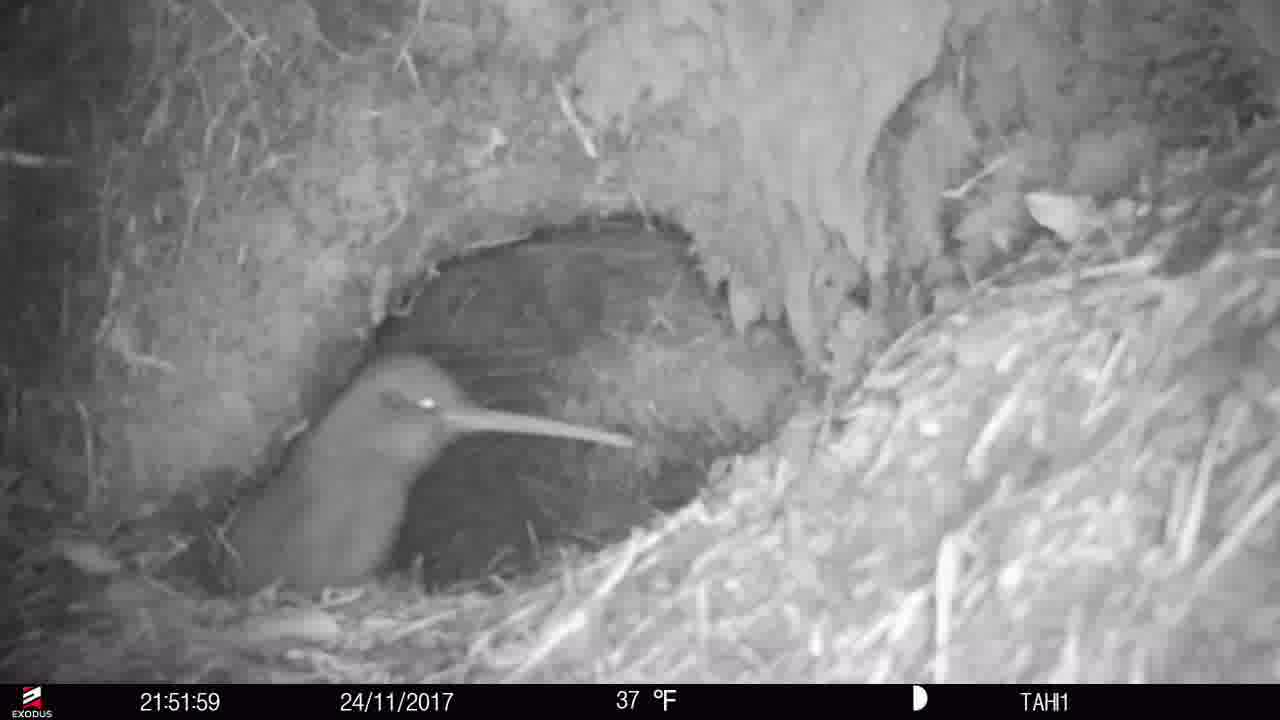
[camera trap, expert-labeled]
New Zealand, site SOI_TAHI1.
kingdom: Animalia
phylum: Chordata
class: Aves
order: Apterygiformes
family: Apterygidae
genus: Apteryx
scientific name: Apteryx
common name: kiwi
Kiwi (Apteryx).